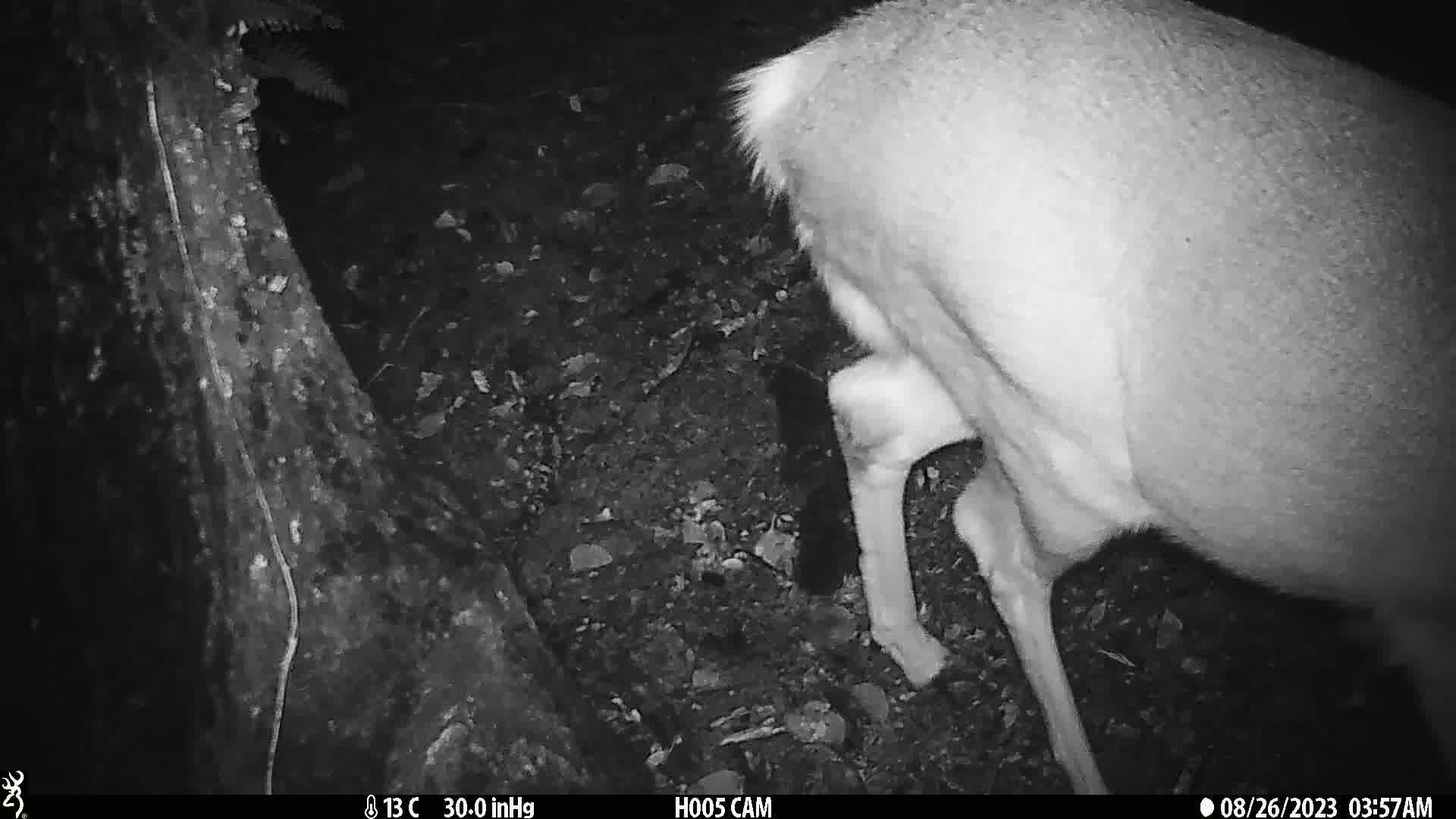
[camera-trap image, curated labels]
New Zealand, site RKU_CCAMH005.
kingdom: Animalia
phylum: Chordata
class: Mammalia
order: Artiodactyla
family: Cervidae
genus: Odocoileus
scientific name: Odocoileus virginianus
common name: white-tailed deer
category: white tailed deer